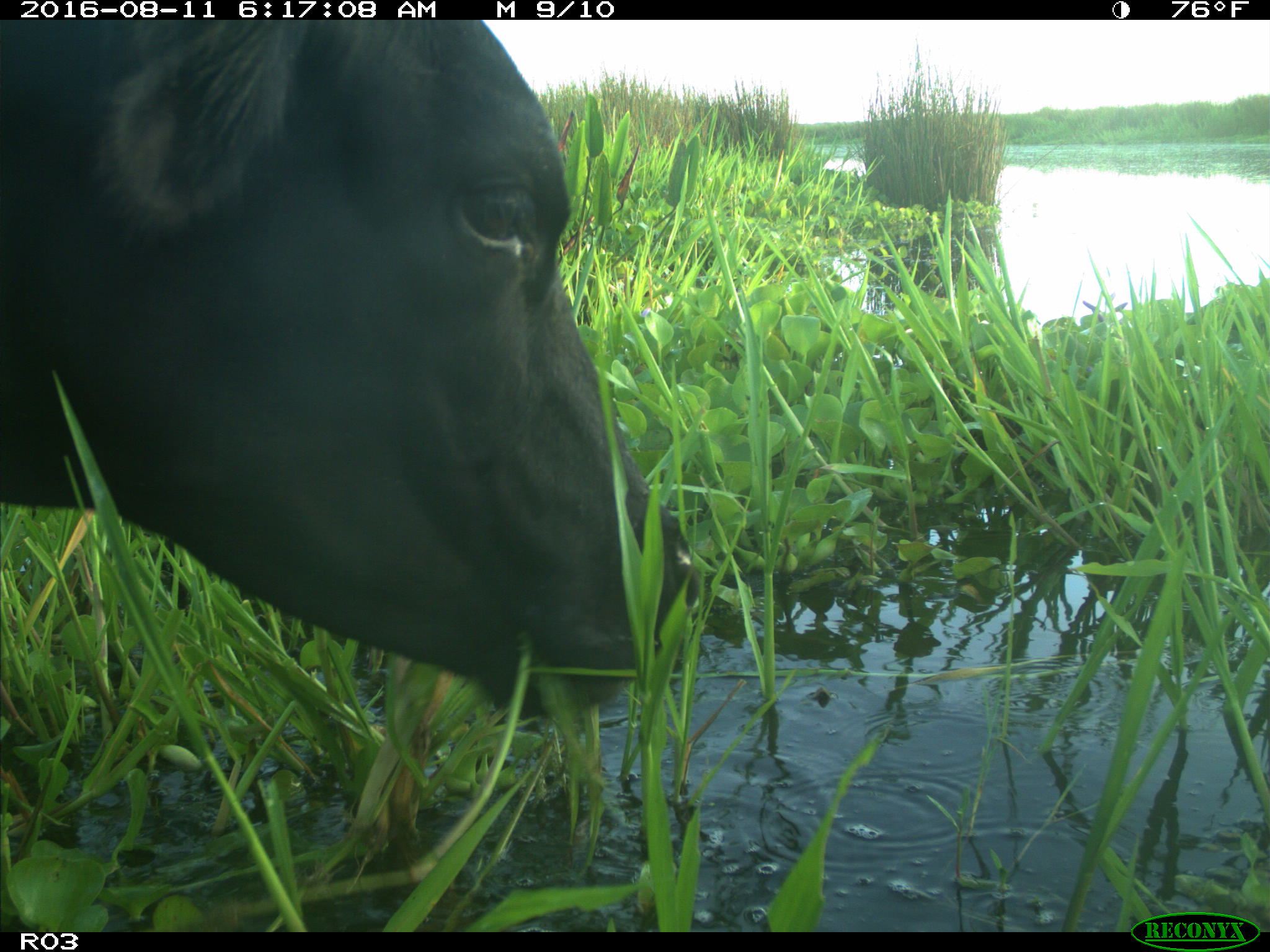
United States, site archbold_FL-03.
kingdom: Animalia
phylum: Chordata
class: Mammalia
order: Artiodactyla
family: Bovidae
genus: Bos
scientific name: Bos taurus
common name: domestic cow